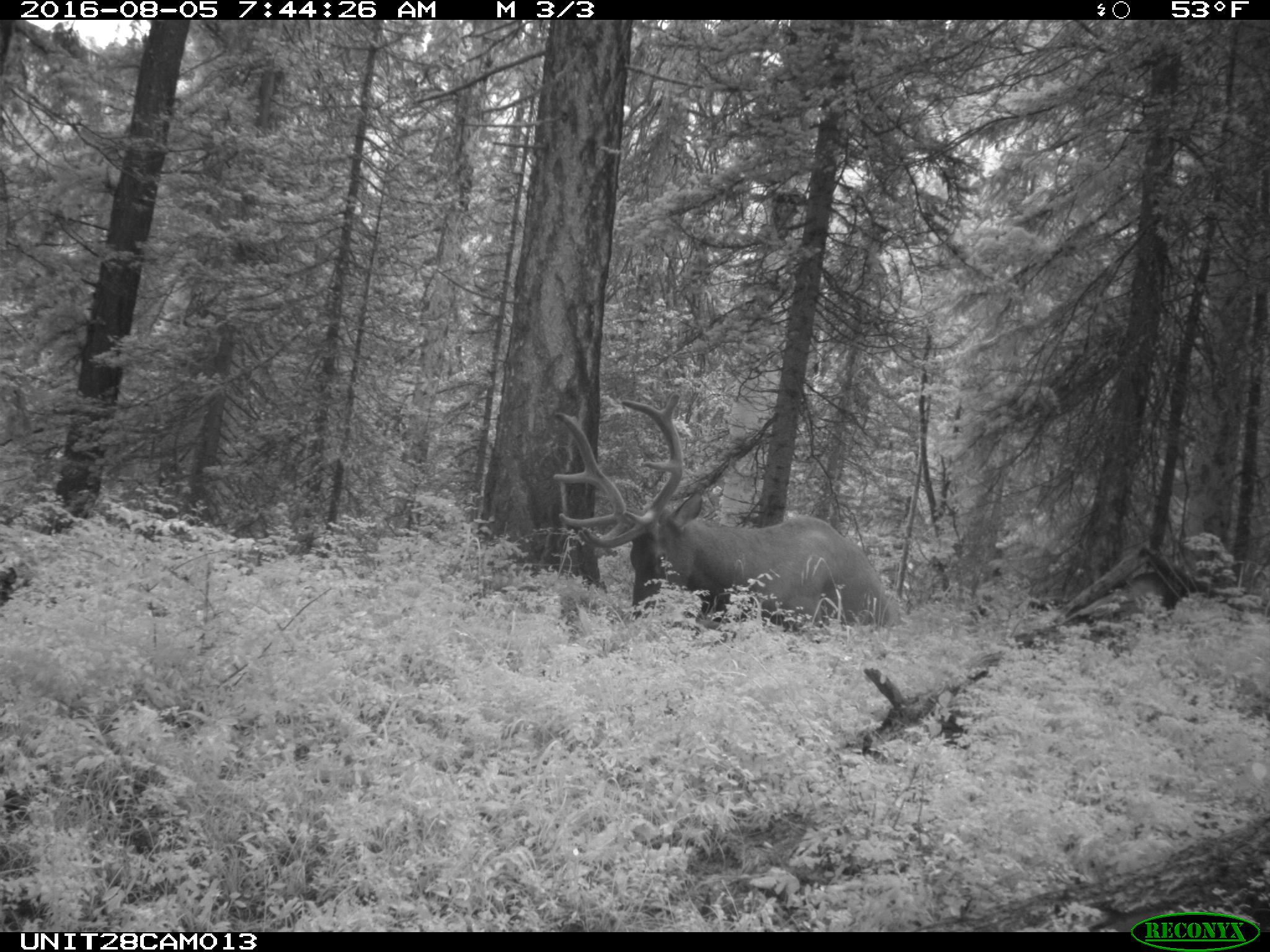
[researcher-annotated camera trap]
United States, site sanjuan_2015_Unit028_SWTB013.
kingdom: Animalia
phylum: Chordata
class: Mammalia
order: Artiodactyla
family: Cervidae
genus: Cervus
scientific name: Cervus elaphus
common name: red deer